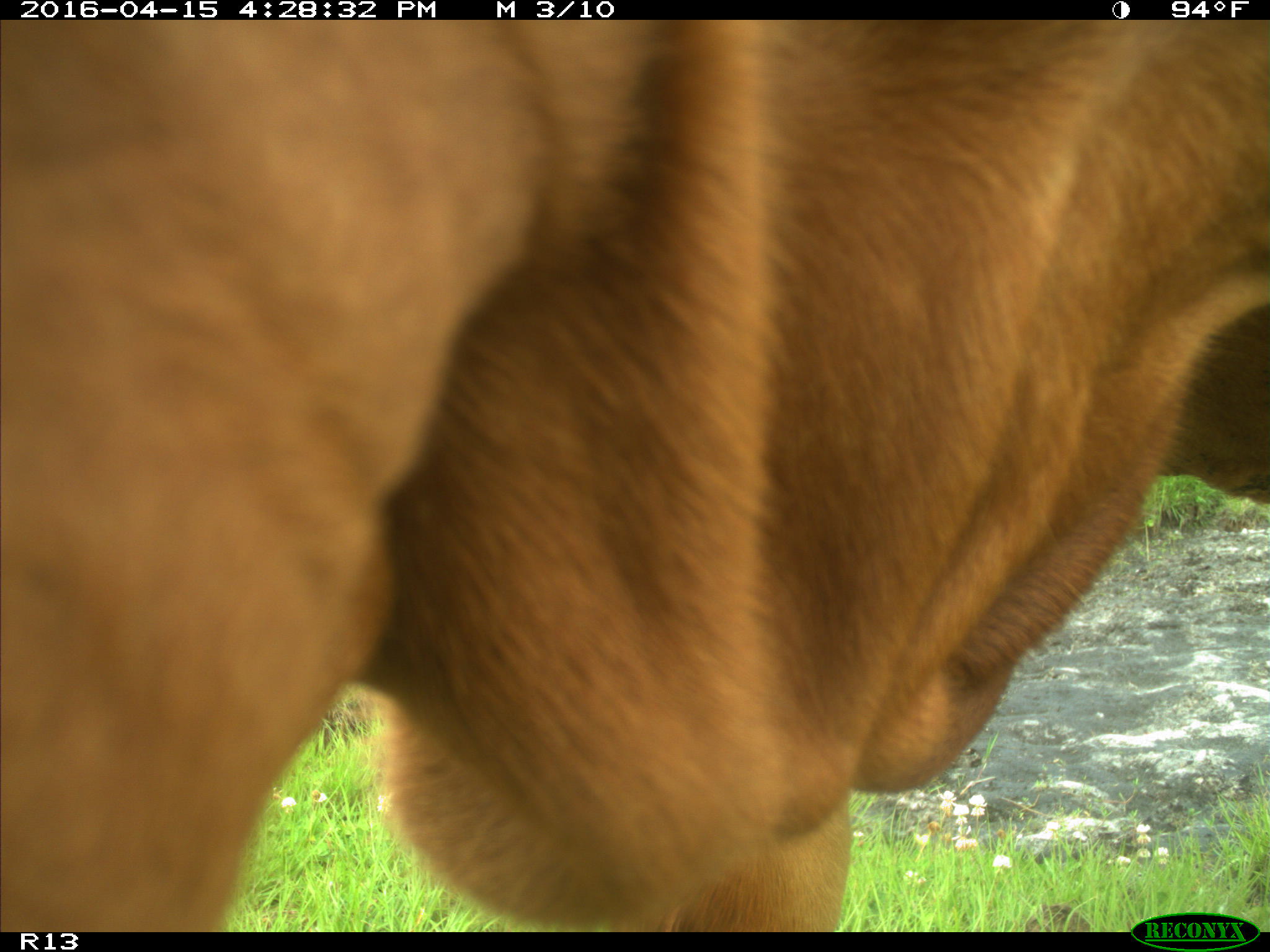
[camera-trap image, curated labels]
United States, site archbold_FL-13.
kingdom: Animalia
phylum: Chordata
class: Mammalia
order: Artiodactyla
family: Bovidae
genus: Bos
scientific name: Bos taurus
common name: domestic cow